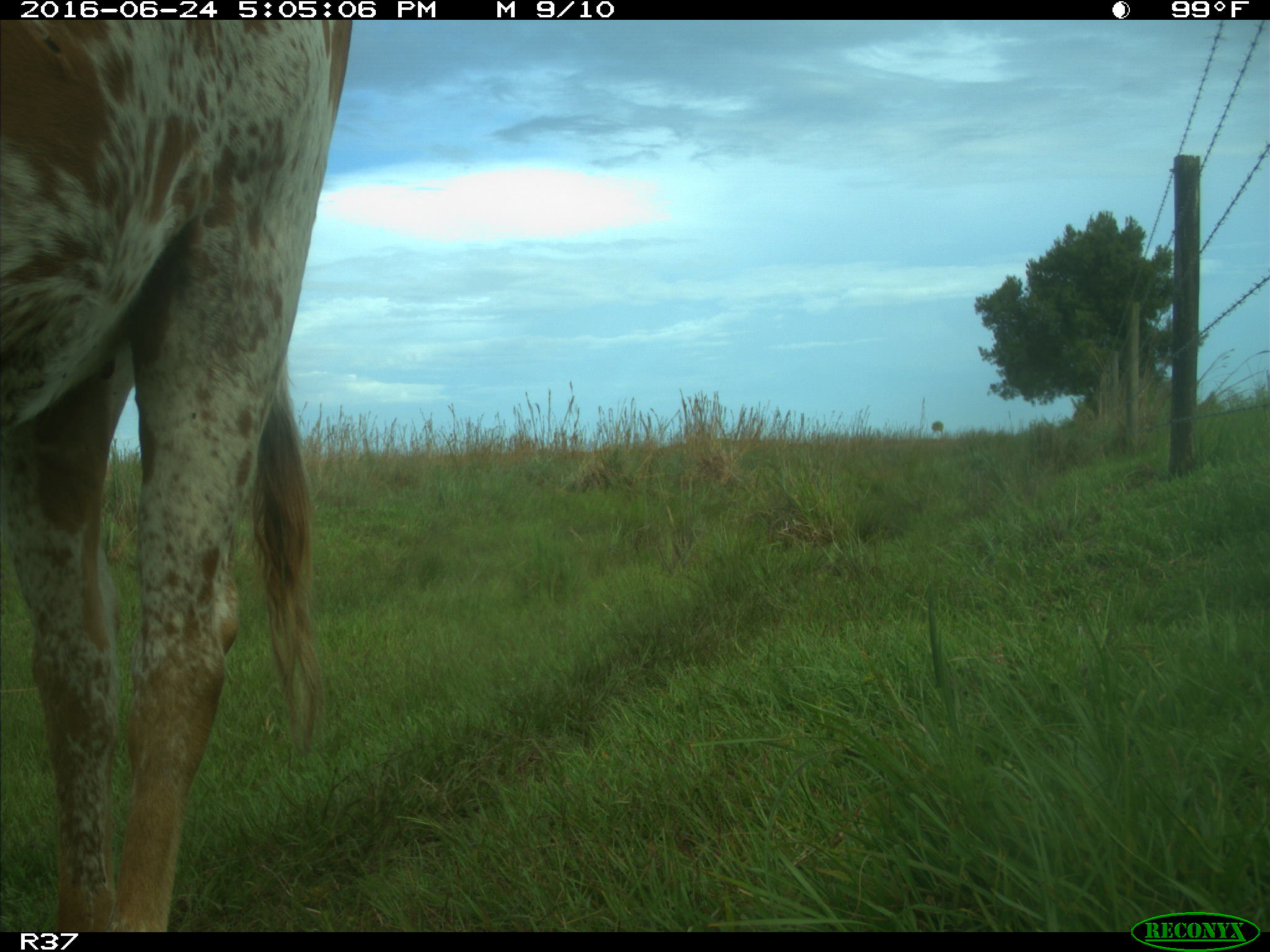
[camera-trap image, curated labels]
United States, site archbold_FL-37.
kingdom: Animalia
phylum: Chordata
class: Mammalia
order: Artiodactyla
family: Bovidae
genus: Bos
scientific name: Bos taurus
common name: domestic cow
Bos taurus (domestic cow).